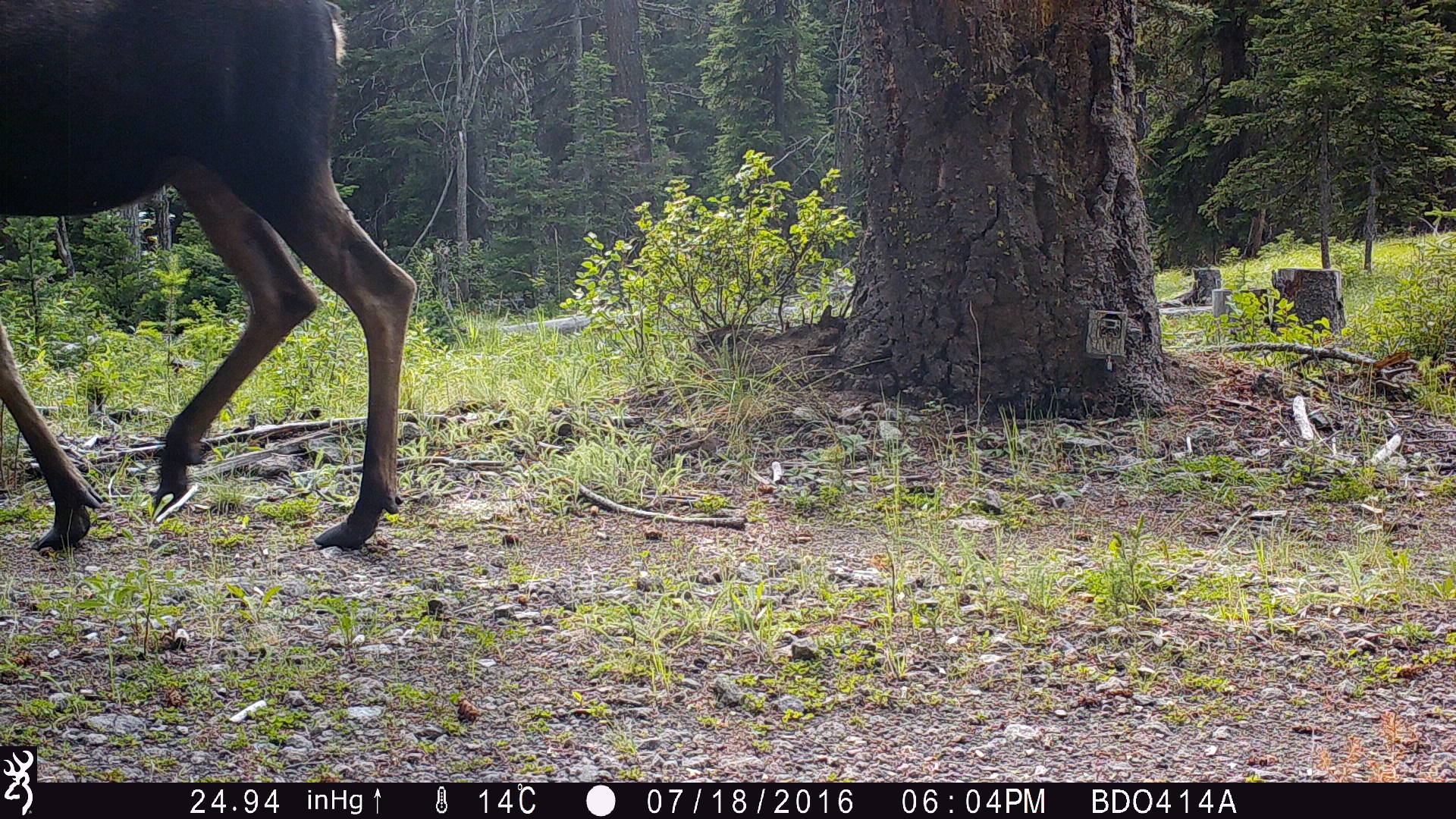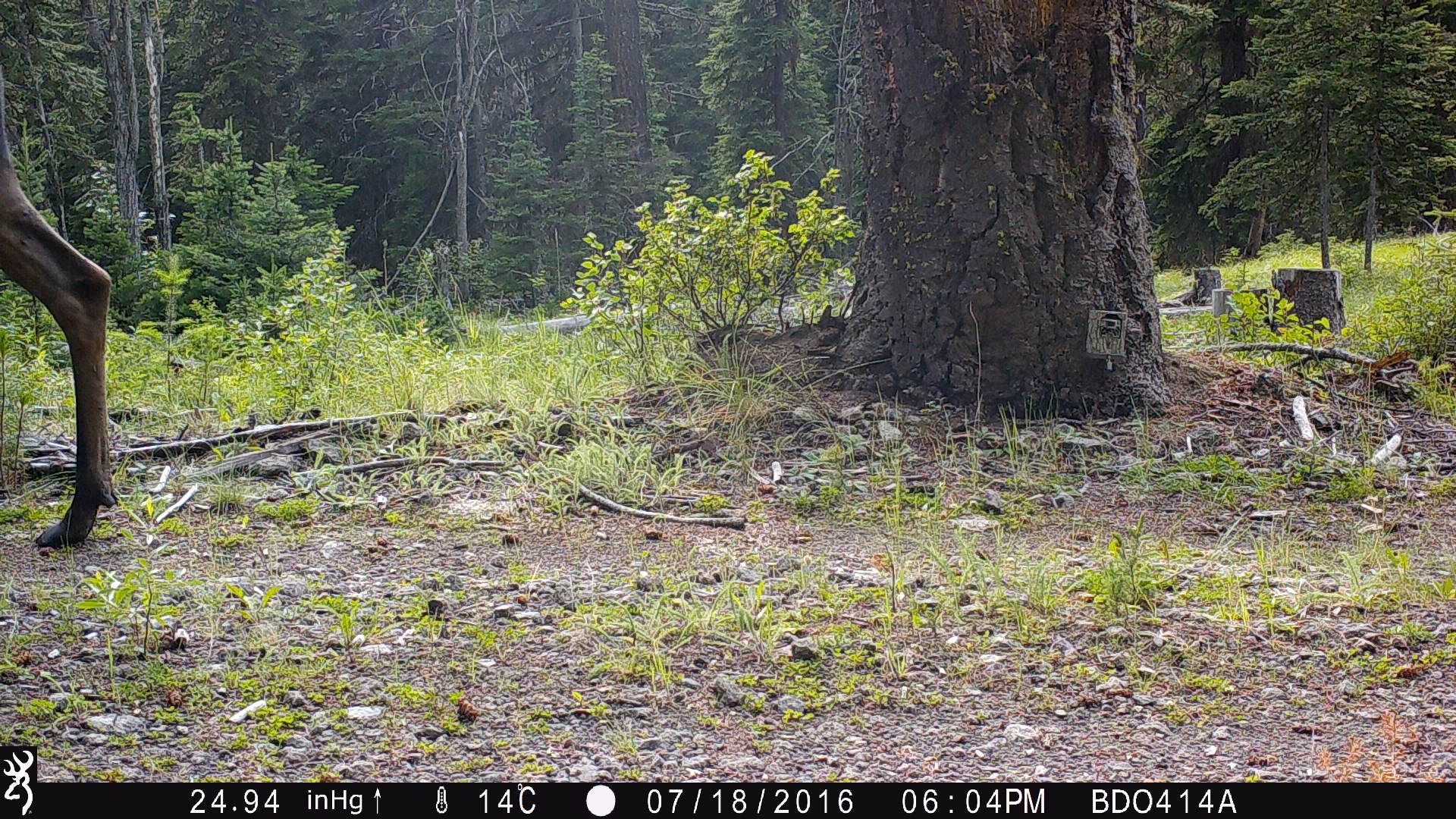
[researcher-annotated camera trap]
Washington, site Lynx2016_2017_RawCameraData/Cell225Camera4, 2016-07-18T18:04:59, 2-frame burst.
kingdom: Animalia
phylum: Chordata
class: Mammalia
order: Artiodactyla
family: Cervidae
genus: Alces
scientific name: Alces alces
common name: moose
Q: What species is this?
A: Alces alces (moose).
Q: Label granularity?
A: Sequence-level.